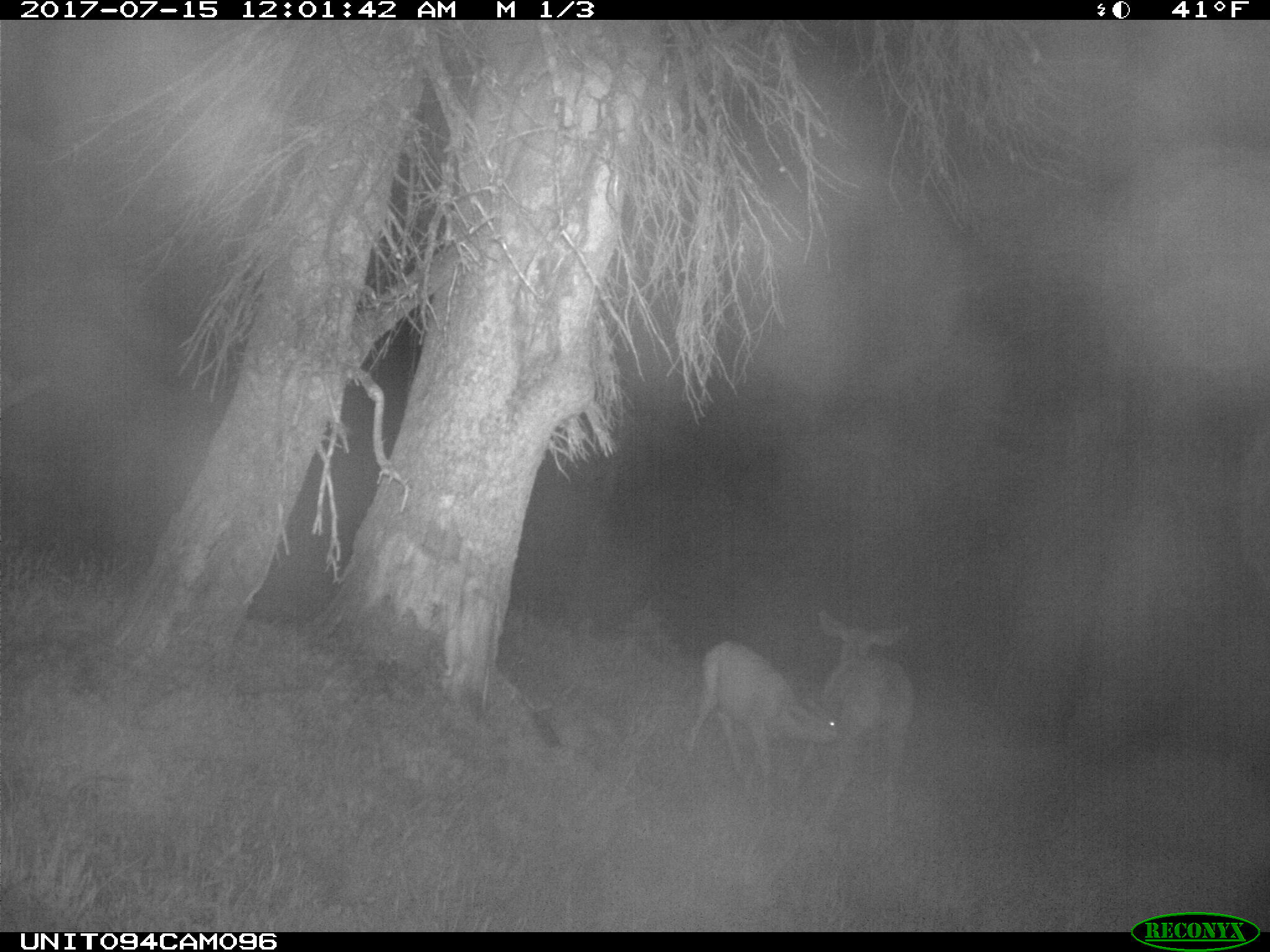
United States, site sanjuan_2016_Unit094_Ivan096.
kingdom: Animalia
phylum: Chordata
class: Mammalia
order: Artiodactyla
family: Cervidae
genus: Odocoileus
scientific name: Odocoileus hemionus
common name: mule deer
Odocoileus hemionus (mule deer).